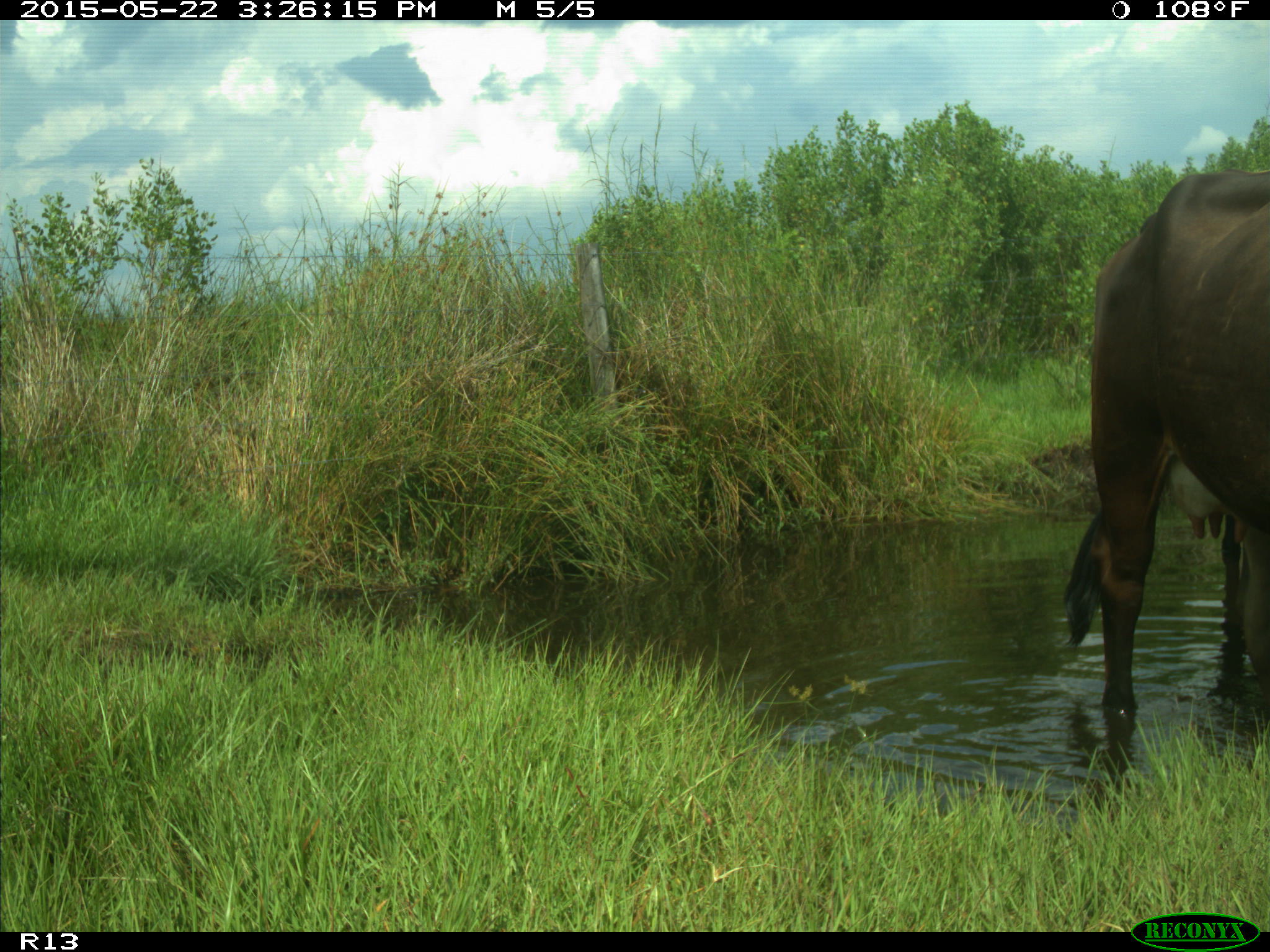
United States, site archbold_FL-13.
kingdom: Animalia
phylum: Chordata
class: Mammalia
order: Artiodactyla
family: Bovidae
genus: Bos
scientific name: Bos taurus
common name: domestic cow